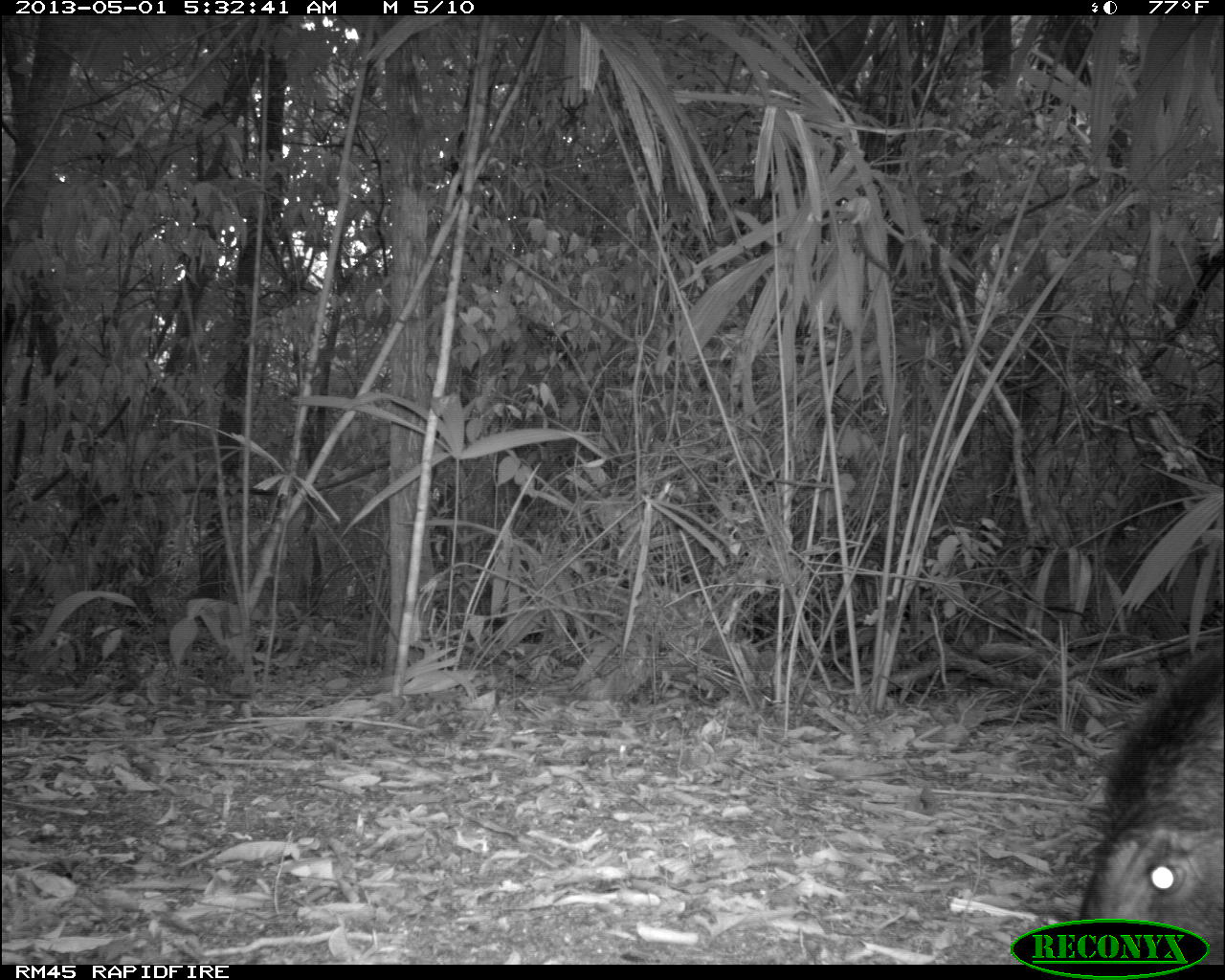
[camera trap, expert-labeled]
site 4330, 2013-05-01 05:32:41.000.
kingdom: Animalia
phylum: Chordata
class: Mammalia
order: Artiodactyla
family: Tayassuidae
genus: Tayassu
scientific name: Tayassu pecari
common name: white-lipped peccary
Tayassu pecari (white-lipped peccary), count 1.